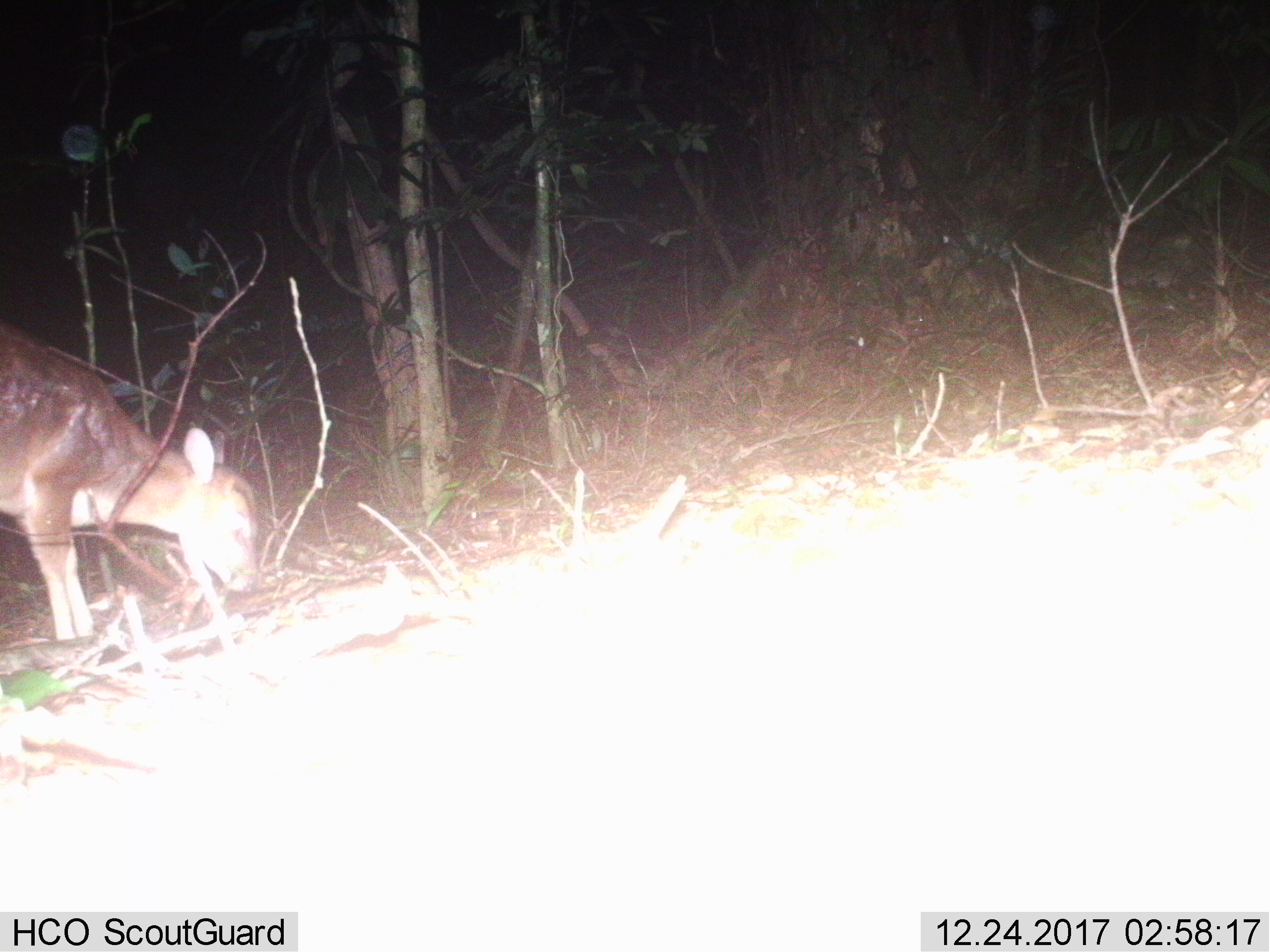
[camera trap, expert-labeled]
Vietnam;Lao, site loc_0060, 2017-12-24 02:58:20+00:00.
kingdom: Animalia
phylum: Chordata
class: Mammalia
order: Artiodactyla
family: Cervidae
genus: Muntiacus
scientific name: Muntiacus vuquangensis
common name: large-antlered muntjac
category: large antlered muntjac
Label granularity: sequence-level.